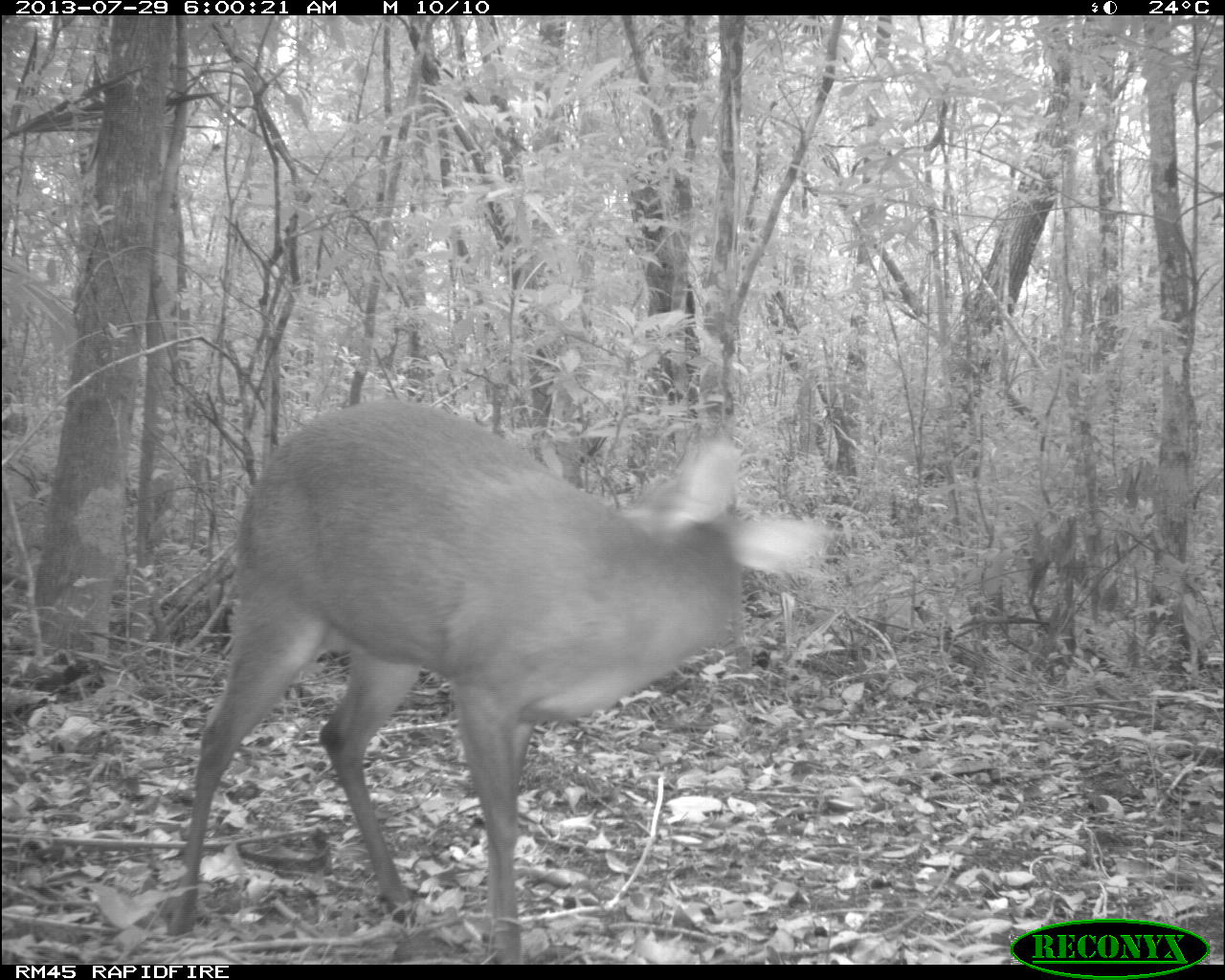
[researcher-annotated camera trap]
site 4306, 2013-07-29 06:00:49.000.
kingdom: Animalia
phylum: Chordata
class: Mammalia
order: Artiodactyla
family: Cervidae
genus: Mazama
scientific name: Mazama temama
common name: central american red brocket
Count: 1.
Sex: male.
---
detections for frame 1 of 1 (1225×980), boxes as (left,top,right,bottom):
mazama temama: (166,395,814,961)